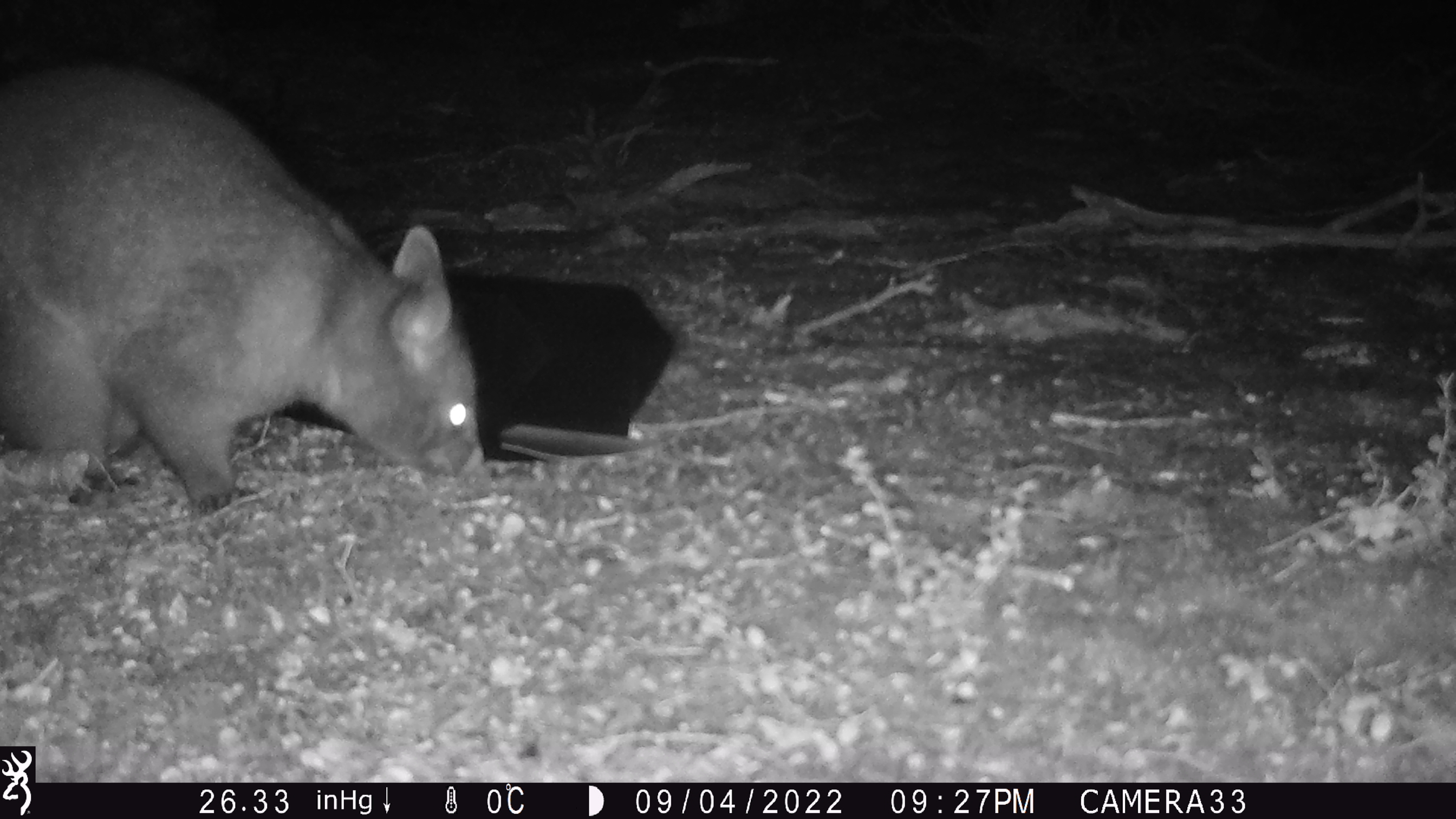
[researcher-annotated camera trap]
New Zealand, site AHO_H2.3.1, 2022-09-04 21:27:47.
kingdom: Animalia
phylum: Chordata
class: Mammalia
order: Diprotodontia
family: Phalangeridae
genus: Trichosurus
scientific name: Trichosurus vulpecula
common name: common brushtail possum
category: possum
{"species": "possum (common brushtail possum) (Trichosurus vulpecula)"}